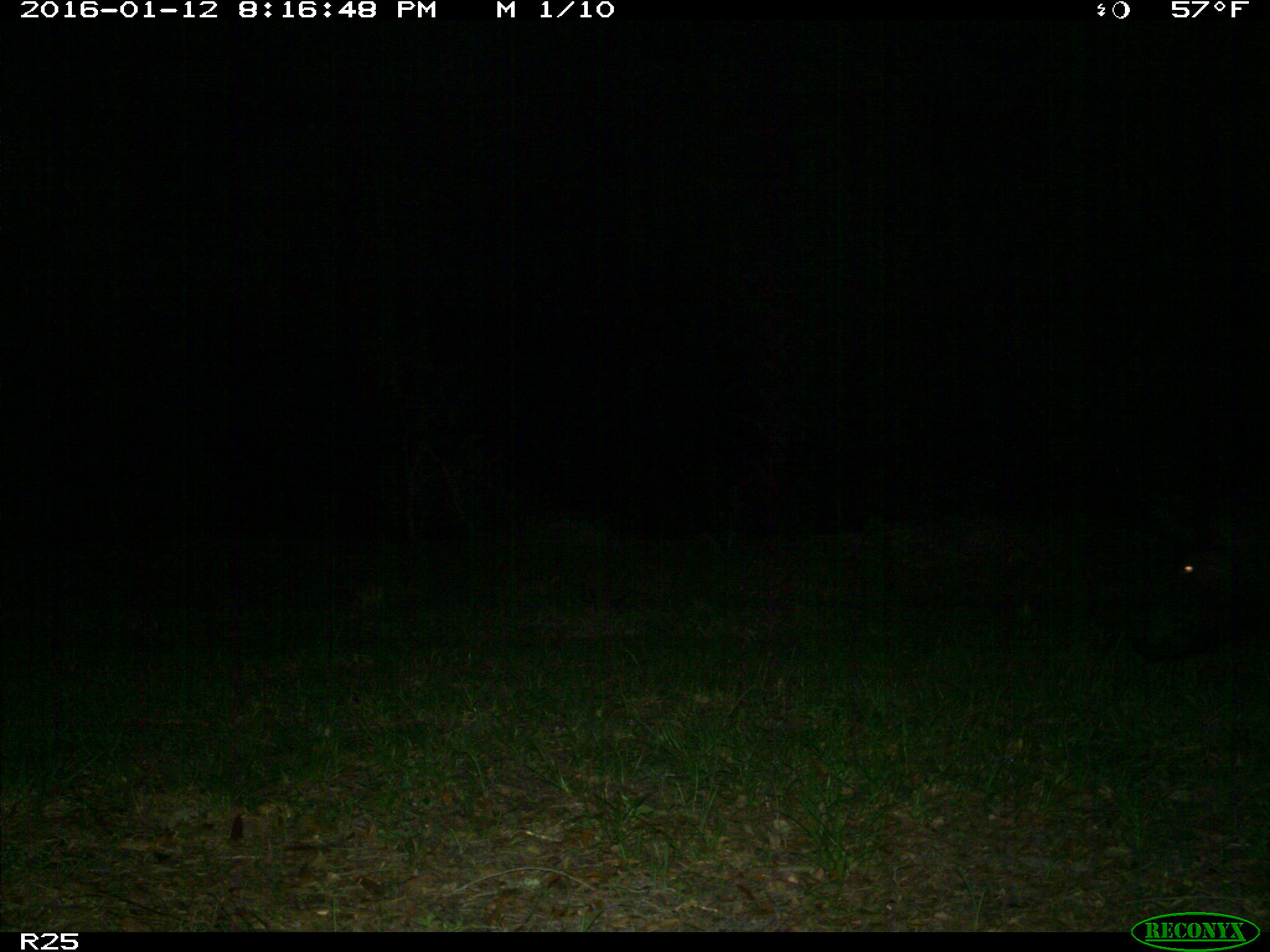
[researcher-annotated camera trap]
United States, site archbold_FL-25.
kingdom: Animalia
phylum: Chordata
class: Mammalia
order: Artiodactyla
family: Suidae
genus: Sus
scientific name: Sus scrofa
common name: wild boar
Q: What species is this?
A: Sus scrofa (wild boar).